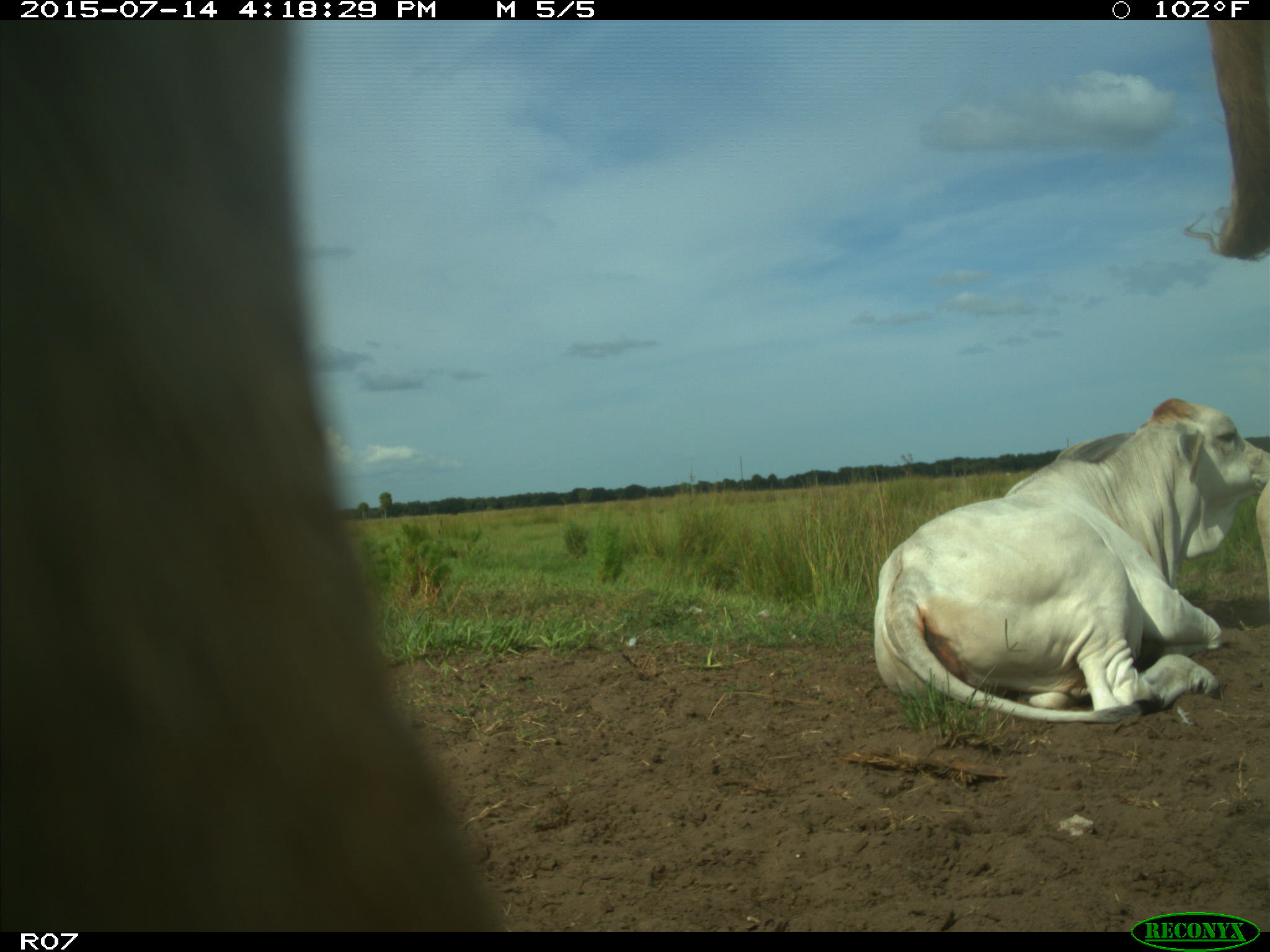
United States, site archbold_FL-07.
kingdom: Animalia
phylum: Chordata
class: Mammalia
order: Artiodactyla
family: Bovidae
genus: Bos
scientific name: Bos taurus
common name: domestic cow